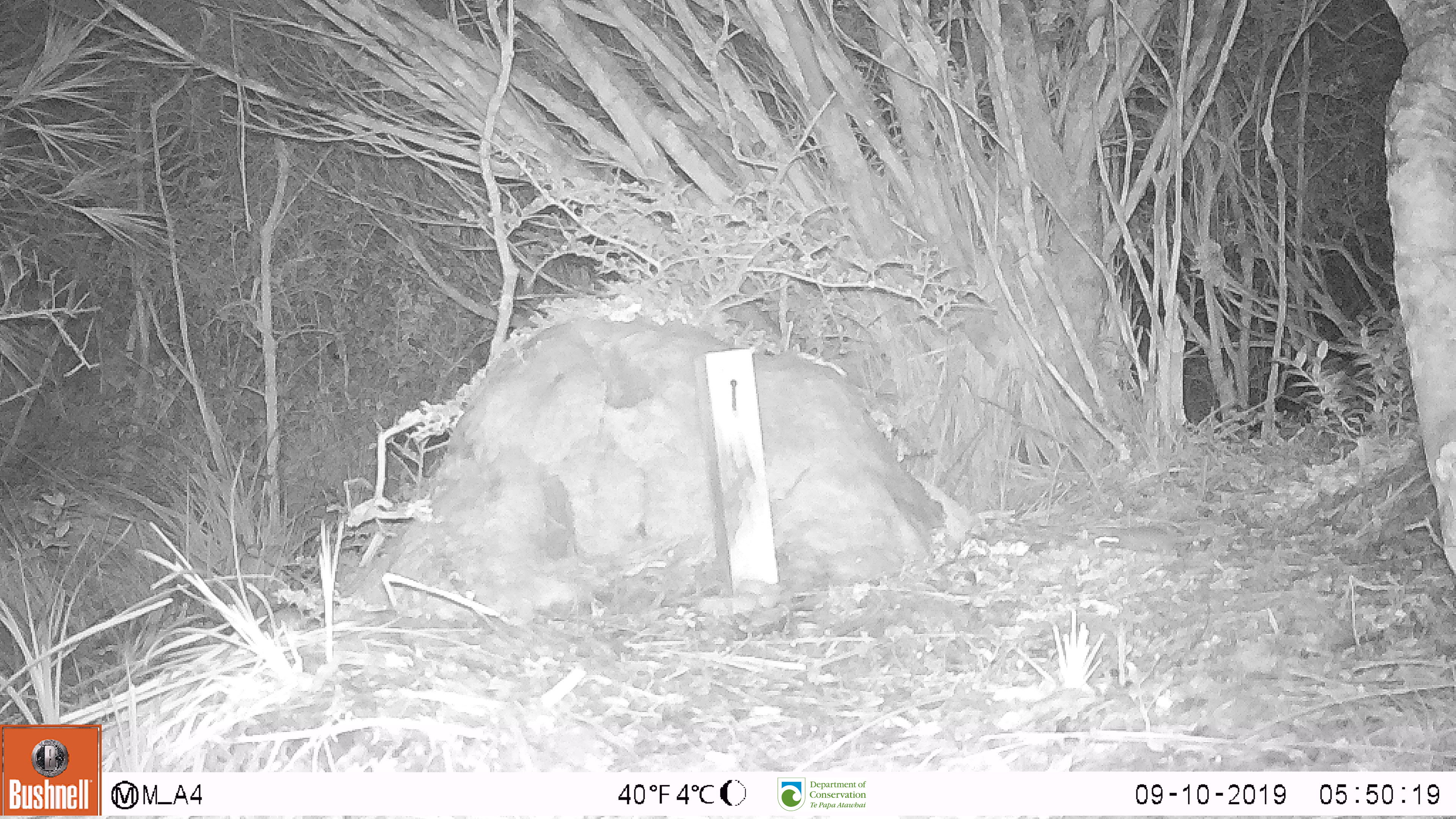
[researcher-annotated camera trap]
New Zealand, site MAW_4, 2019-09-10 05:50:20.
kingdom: Animalia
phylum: Chordata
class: Mammalia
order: Rodentia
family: Muridae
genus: Mus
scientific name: Mus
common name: mouse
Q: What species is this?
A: Mouse (Mus).